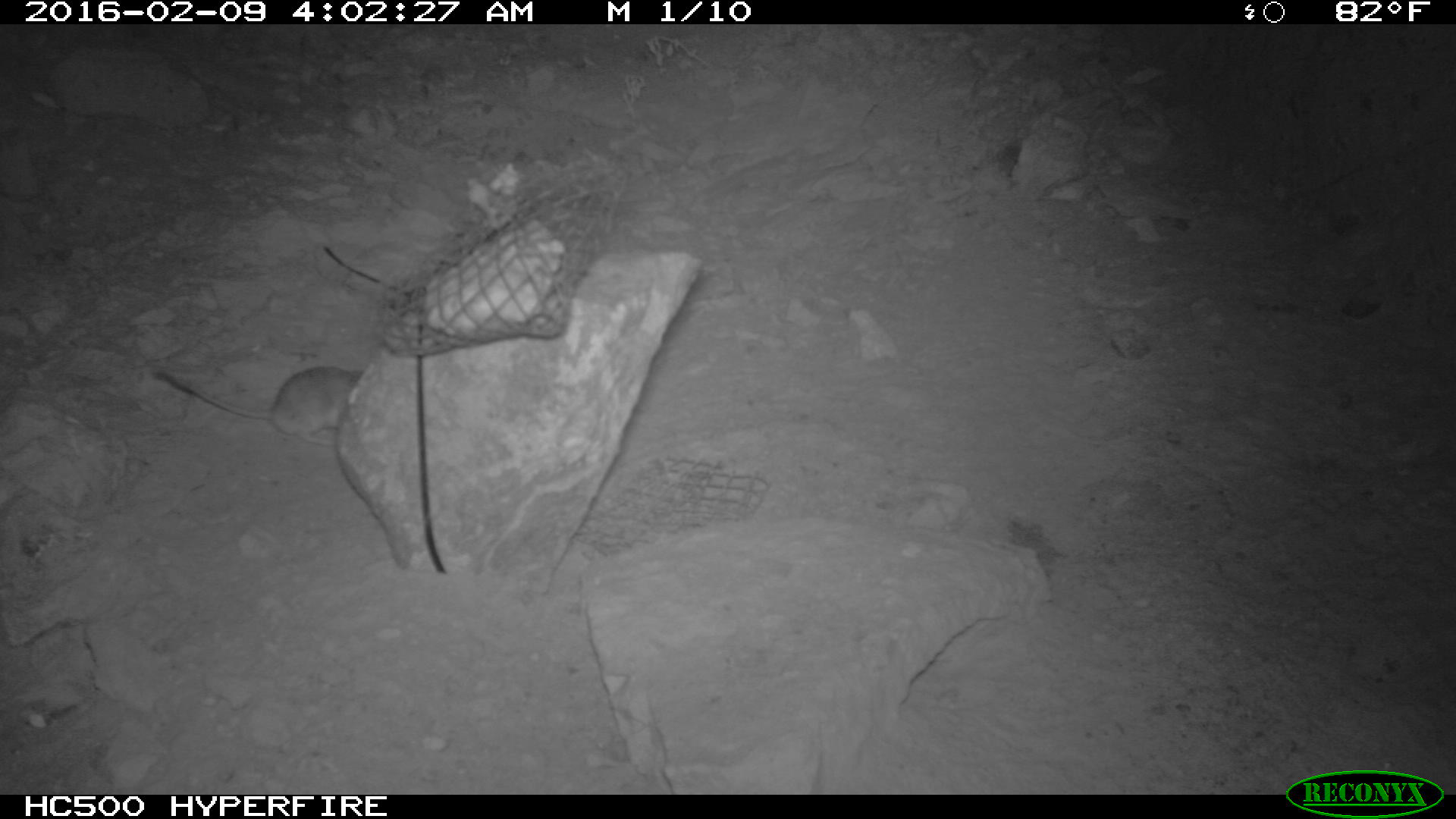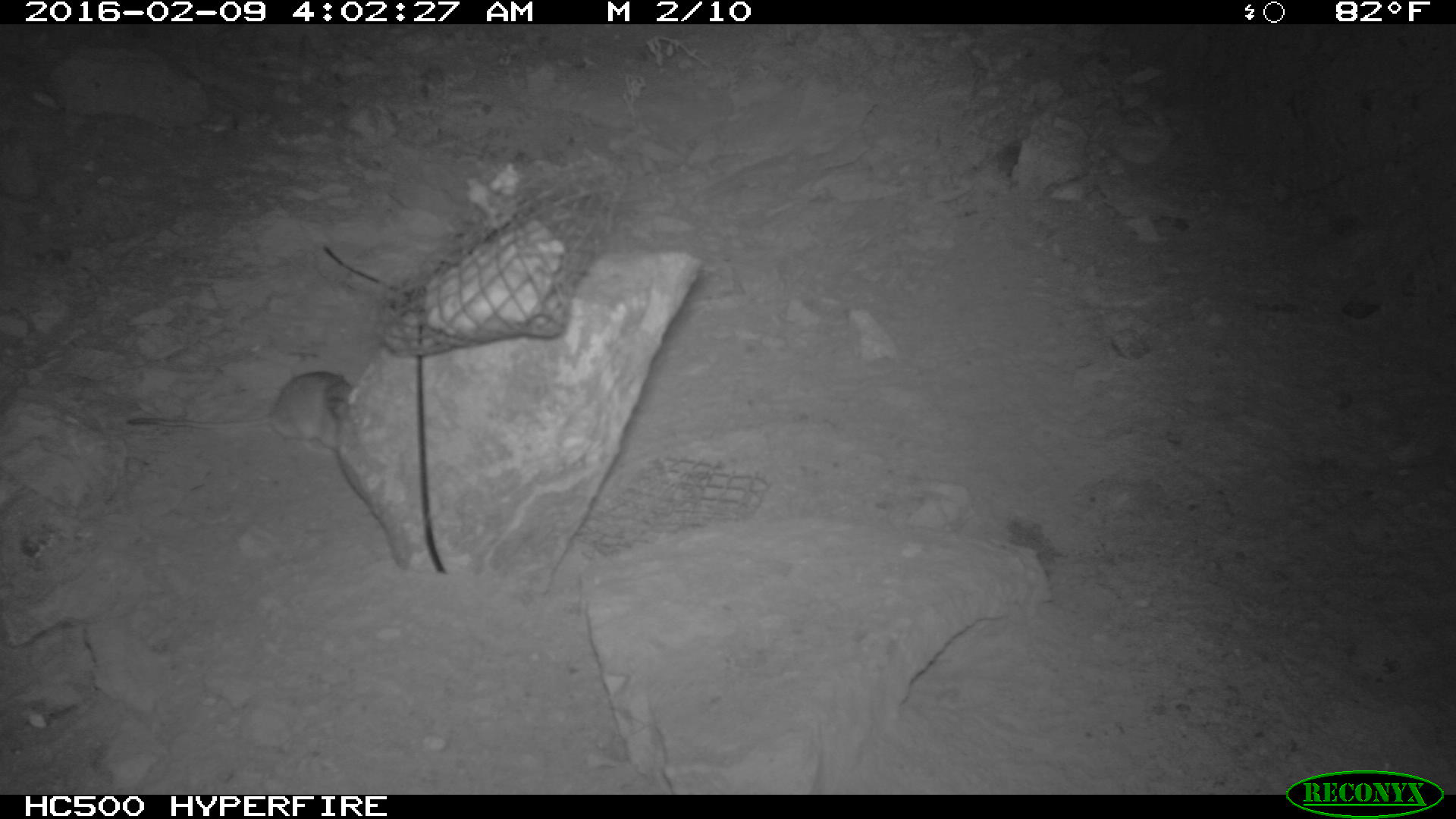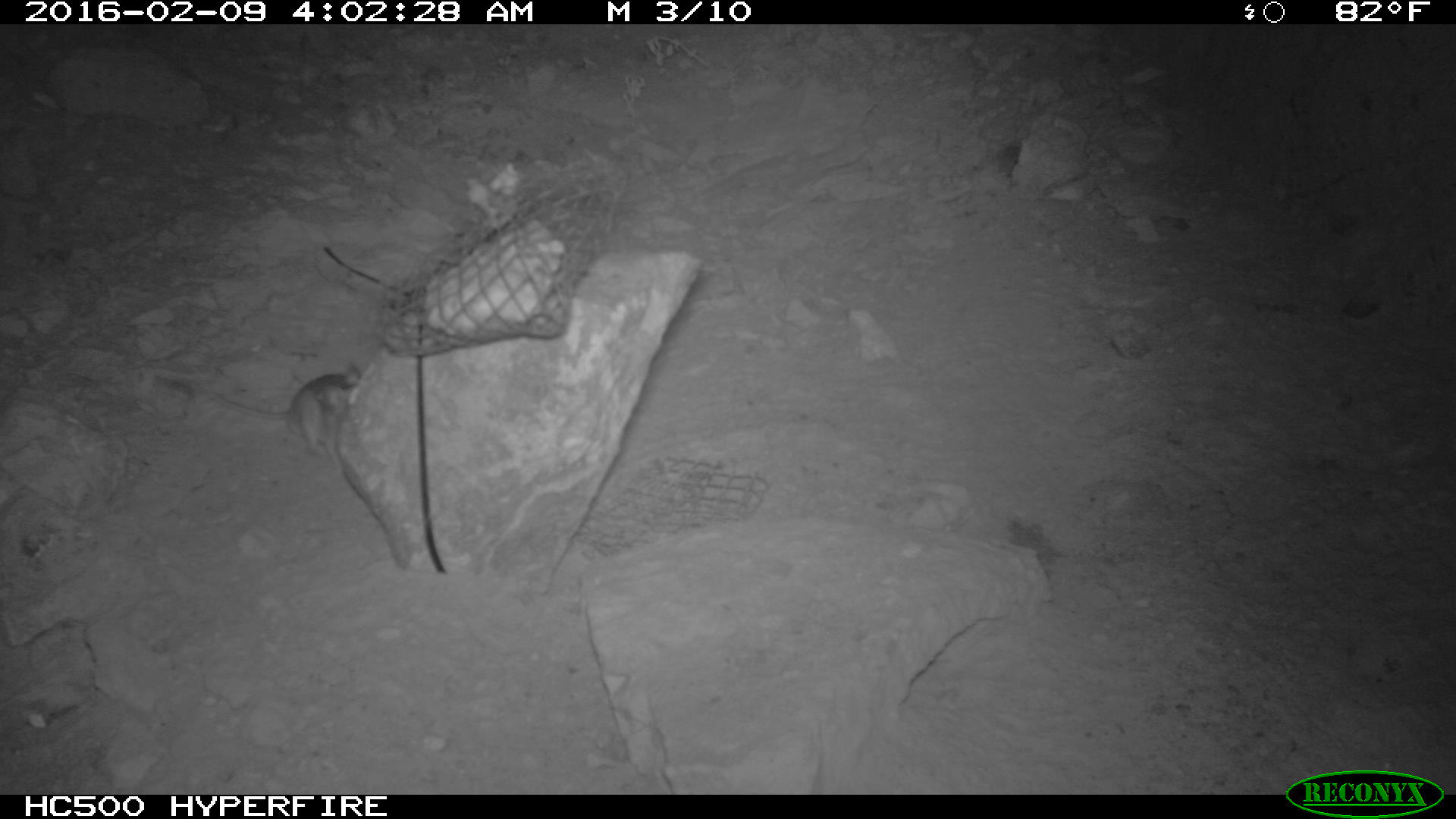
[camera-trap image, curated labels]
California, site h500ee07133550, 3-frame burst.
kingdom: Animalia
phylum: Chordata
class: Mammalia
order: Rodentia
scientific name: Rodentia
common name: rodent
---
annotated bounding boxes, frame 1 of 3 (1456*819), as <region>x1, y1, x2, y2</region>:
rodent: <region>154, 366, 363, 446</region>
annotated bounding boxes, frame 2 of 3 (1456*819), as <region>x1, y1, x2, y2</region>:
rodent: <region>124, 371, 357, 447</region>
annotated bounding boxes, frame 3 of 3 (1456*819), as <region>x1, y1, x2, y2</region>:
rodent: <region>210, 363, 360, 470</region>